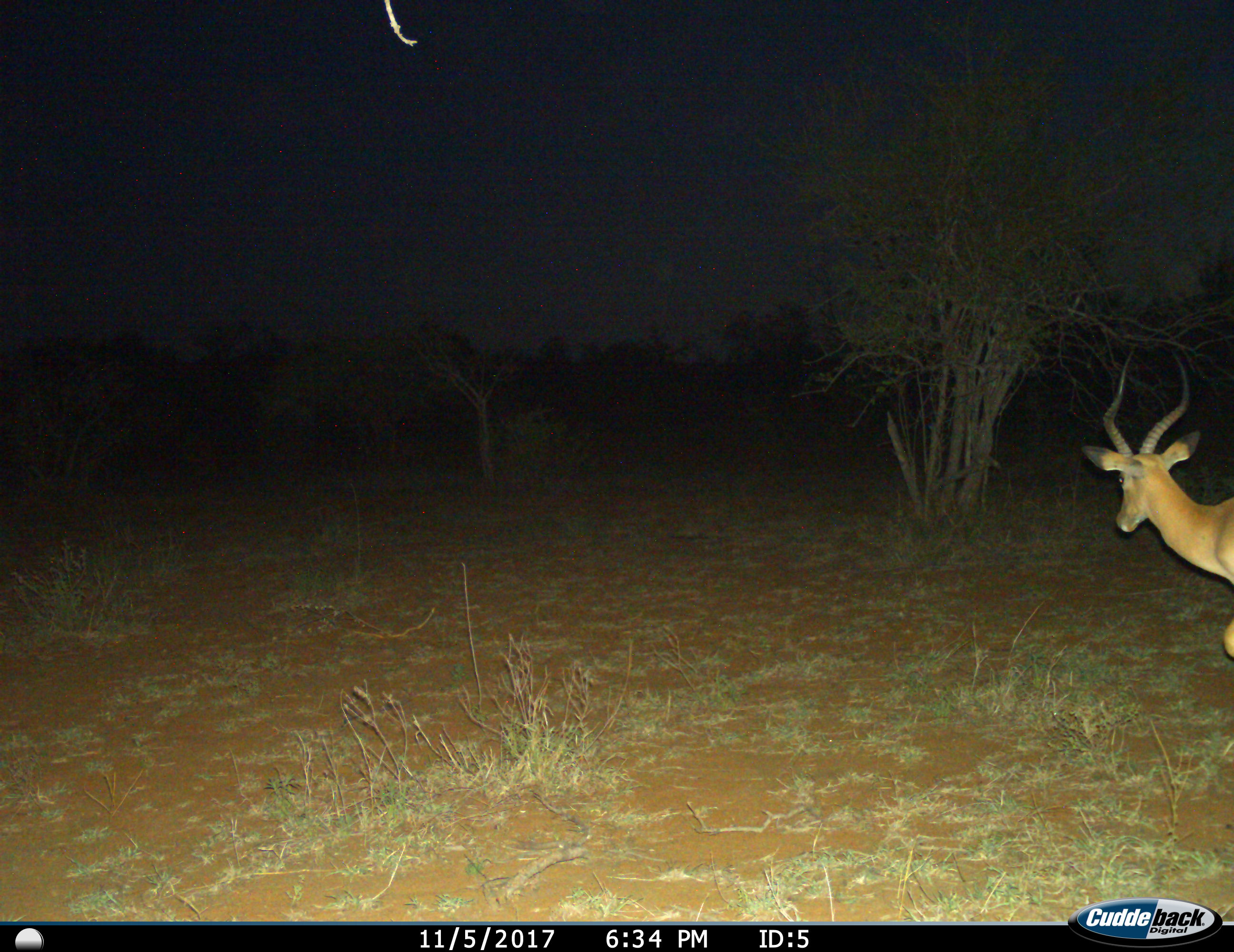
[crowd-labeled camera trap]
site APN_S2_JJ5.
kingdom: Animalia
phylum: Chordata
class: Mammalia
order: Artiodactyla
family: Bovidae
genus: Aepyceros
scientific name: Aepyceros melampus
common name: impala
Impala (Aepyceros melampus), count 1. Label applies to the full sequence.